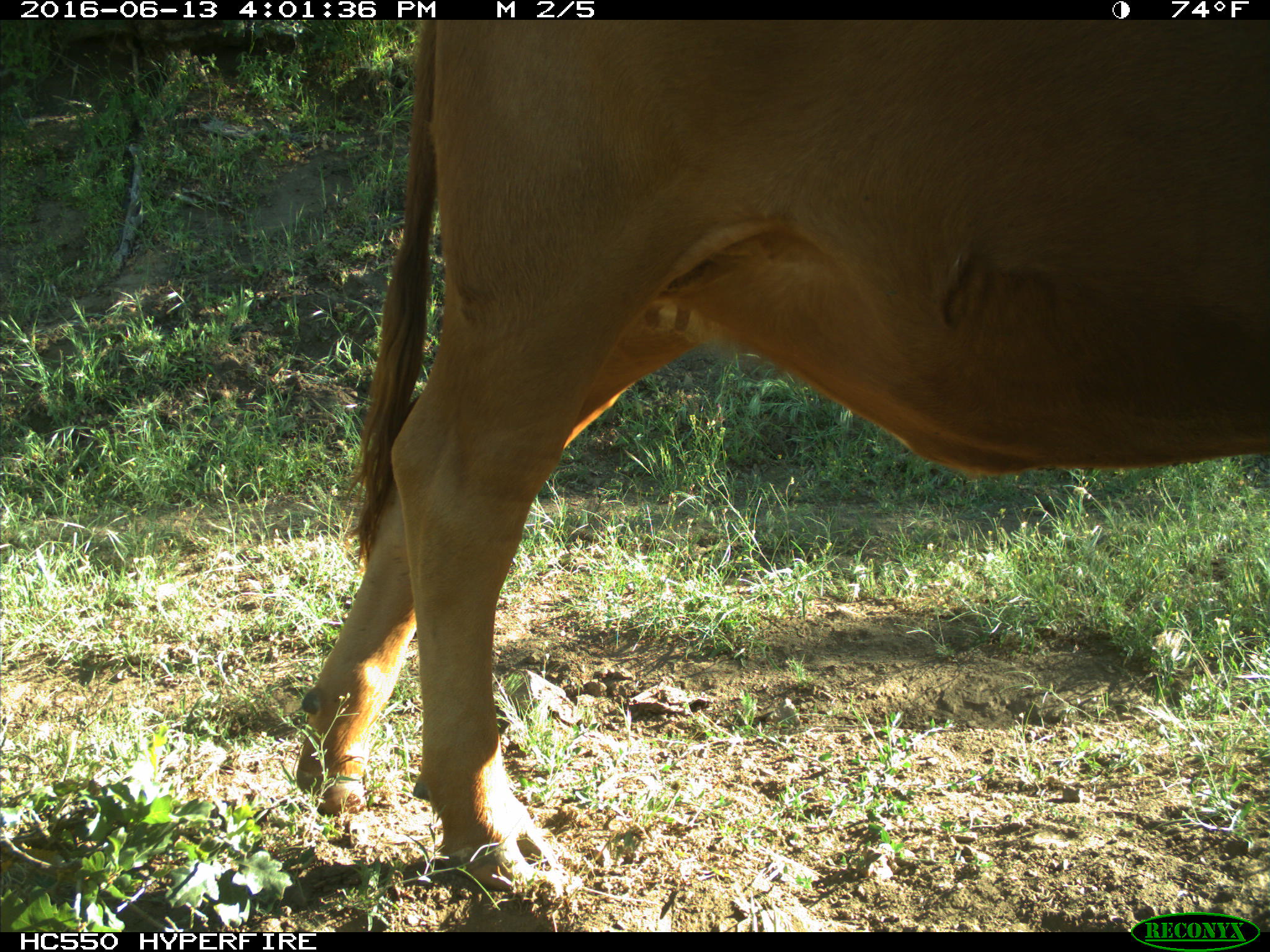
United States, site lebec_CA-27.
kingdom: Animalia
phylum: Chordata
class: Mammalia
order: Artiodactyla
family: Bovidae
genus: Bos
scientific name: Bos taurus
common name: domestic cow